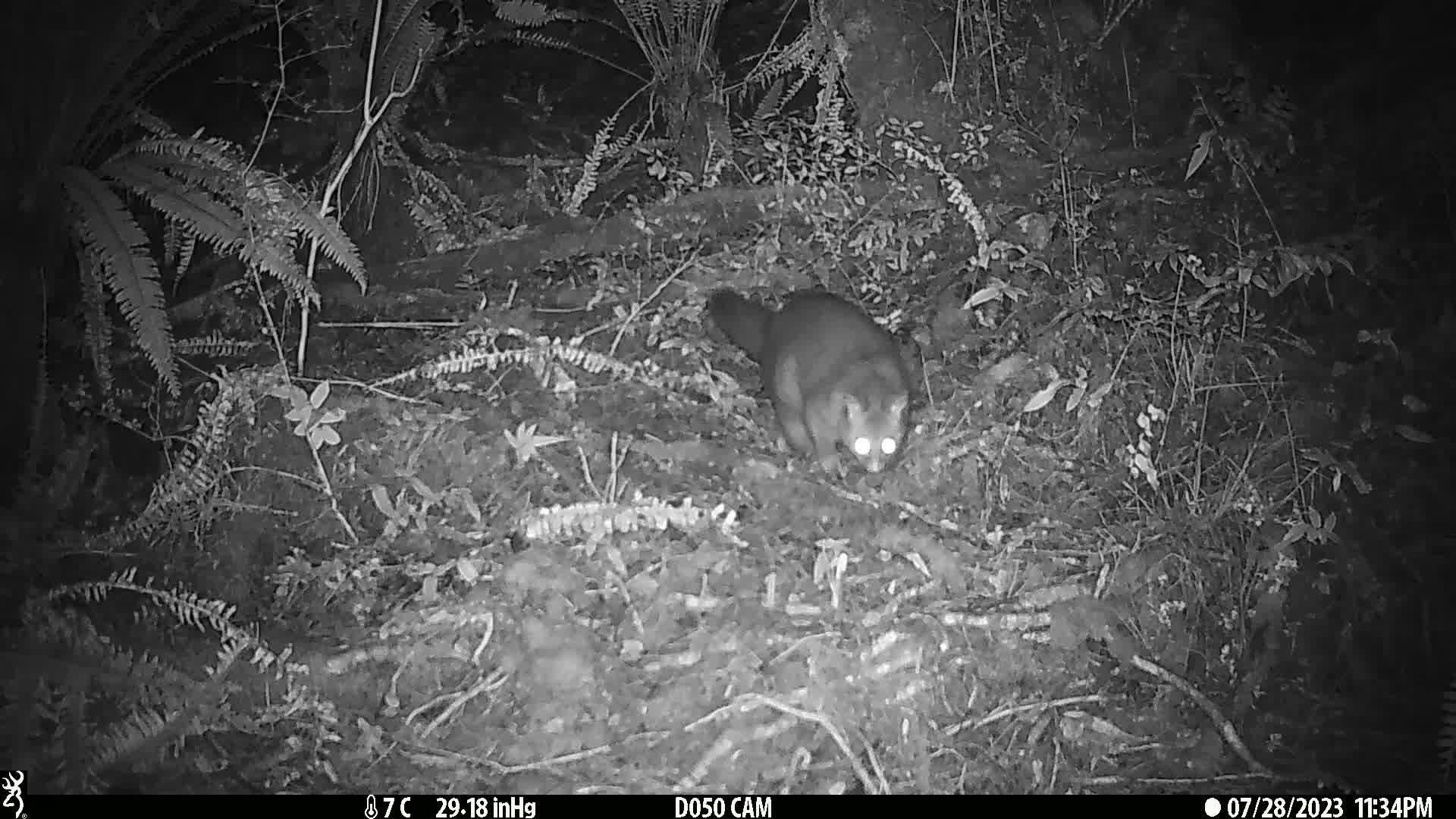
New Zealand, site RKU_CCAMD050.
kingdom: Animalia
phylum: Chordata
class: Mammalia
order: Diprotodontia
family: Phalangeridae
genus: Trichosurus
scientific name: Trichosurus vulpecula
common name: common brushtail possum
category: possum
Possum (common brushtail possum) (Trichosurus vulpecula).